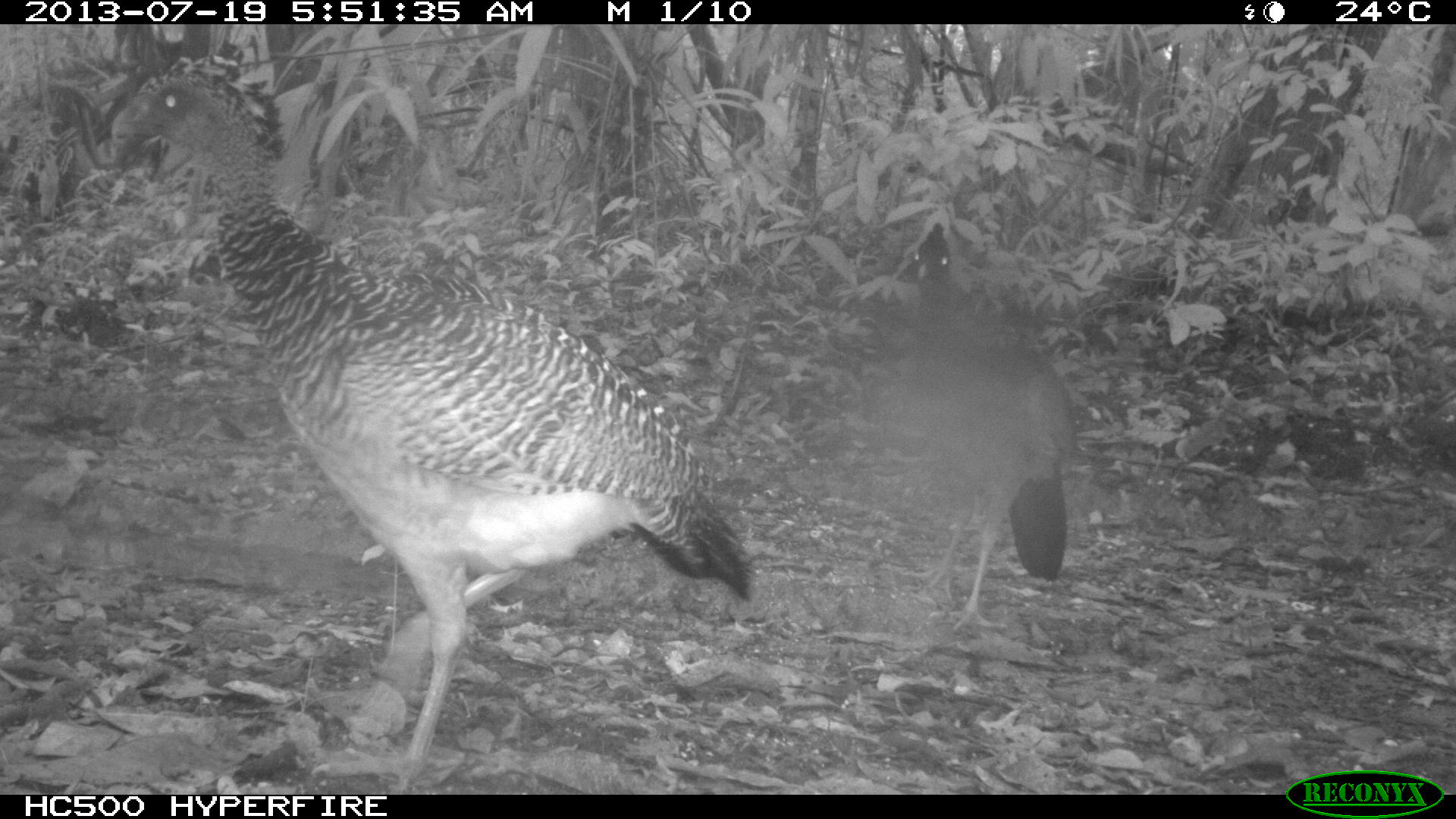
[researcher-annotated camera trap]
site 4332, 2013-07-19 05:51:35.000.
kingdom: Animalia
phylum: Chordata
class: Aves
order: Galliformes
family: Cracidae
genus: Crax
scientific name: Crax rubra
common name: great curassow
Crax rubra (great curassow), count 3.